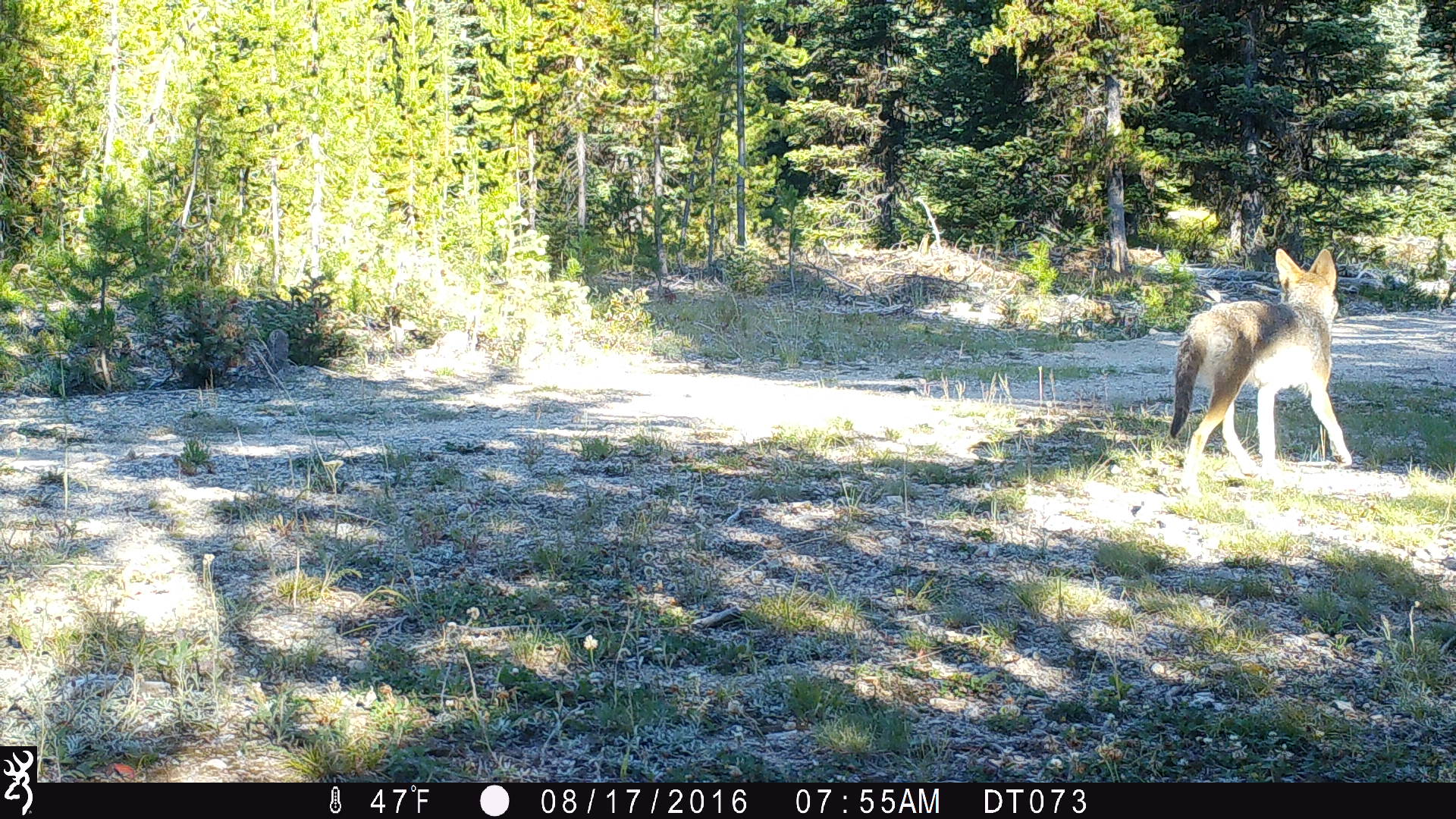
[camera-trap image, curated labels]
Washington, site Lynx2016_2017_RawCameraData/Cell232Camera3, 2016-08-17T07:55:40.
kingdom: Animalia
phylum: Chordata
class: Mammalia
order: Carnivora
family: Canidae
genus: Canis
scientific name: Canis latrans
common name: coyote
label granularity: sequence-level